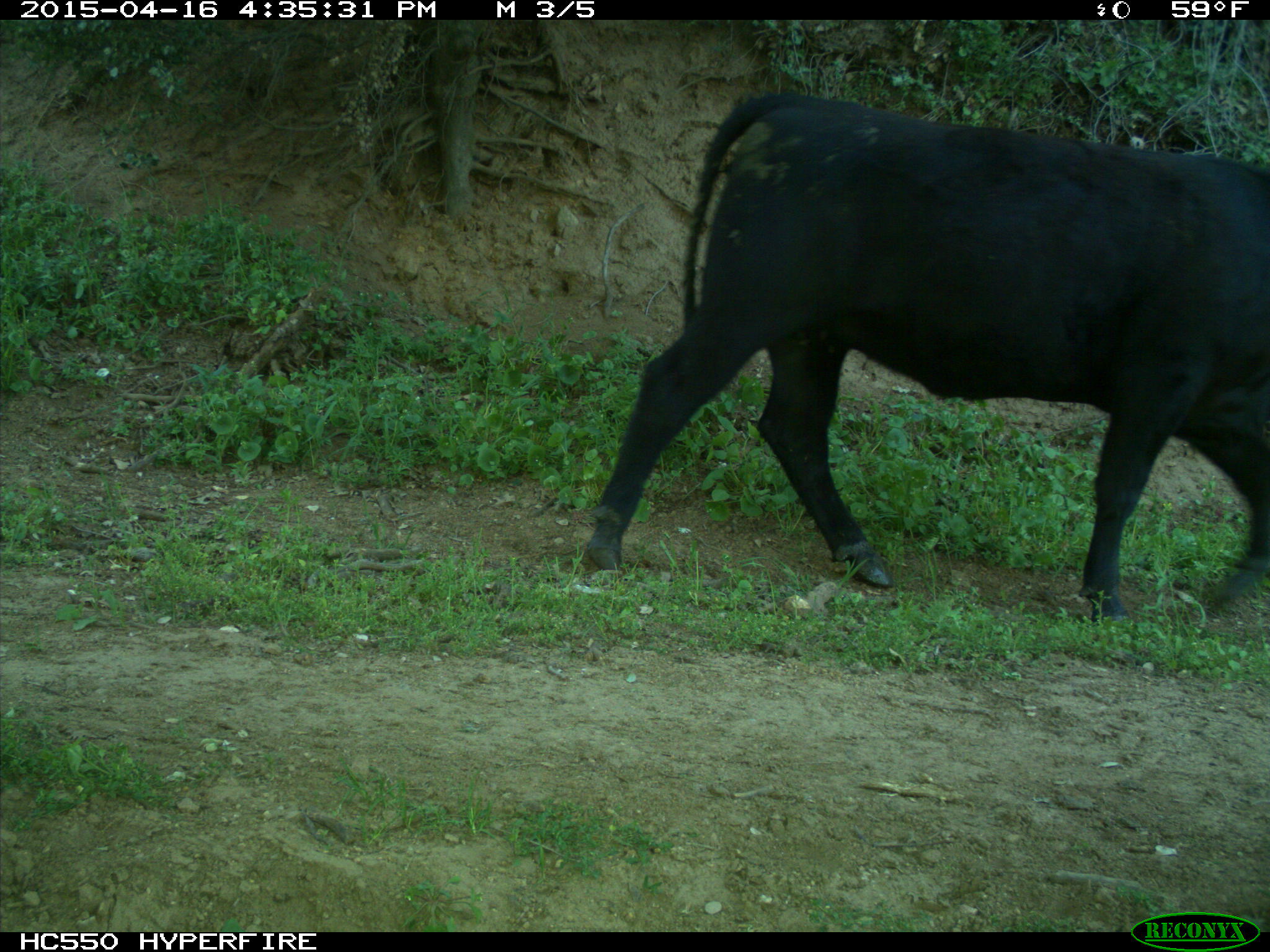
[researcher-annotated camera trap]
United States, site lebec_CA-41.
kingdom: Animalia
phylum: Chordata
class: Mammalia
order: Artiodactyla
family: Bovidae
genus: Bos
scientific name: Bos taurus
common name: domestic cow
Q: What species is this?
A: Bos taurus (domestic cow).